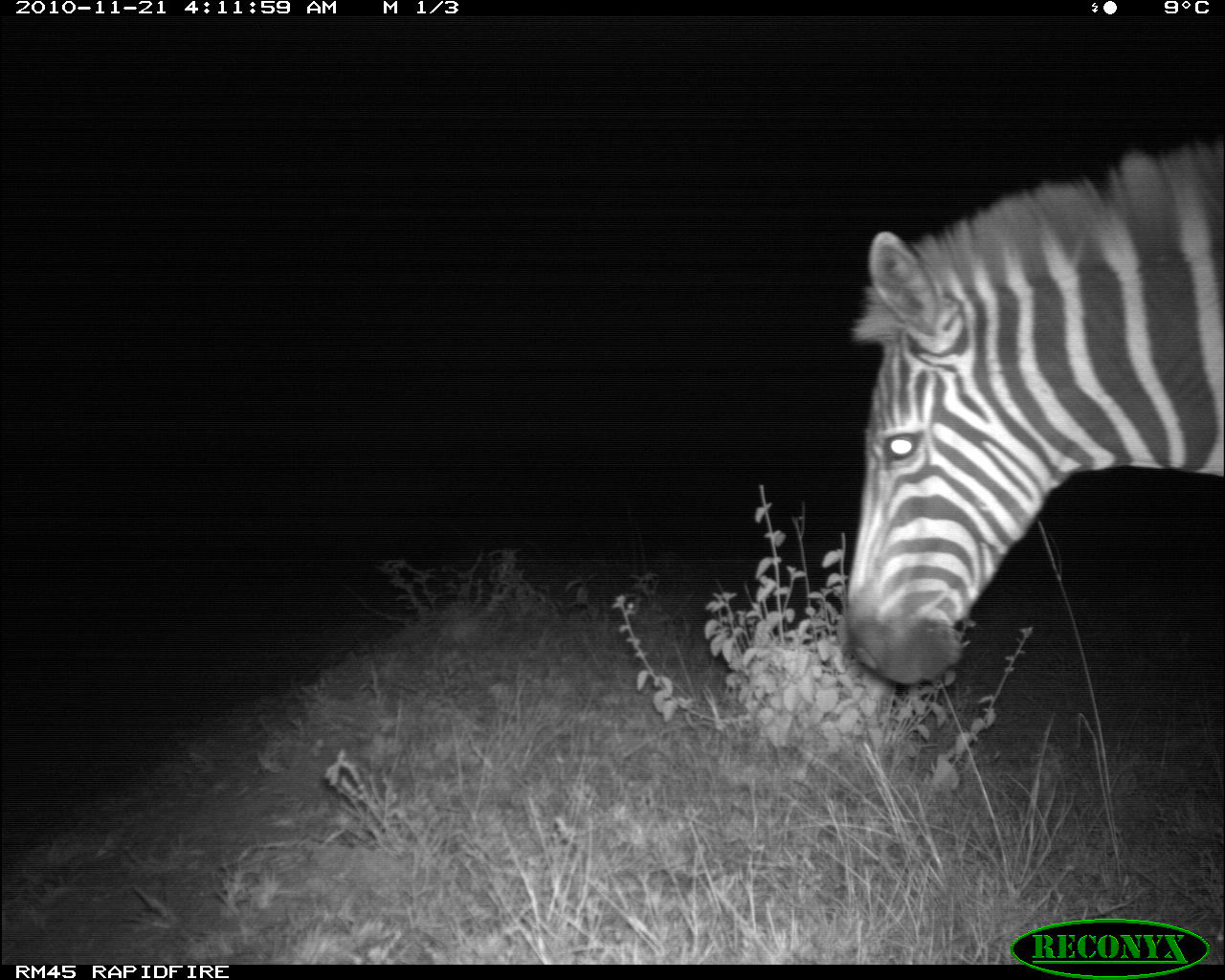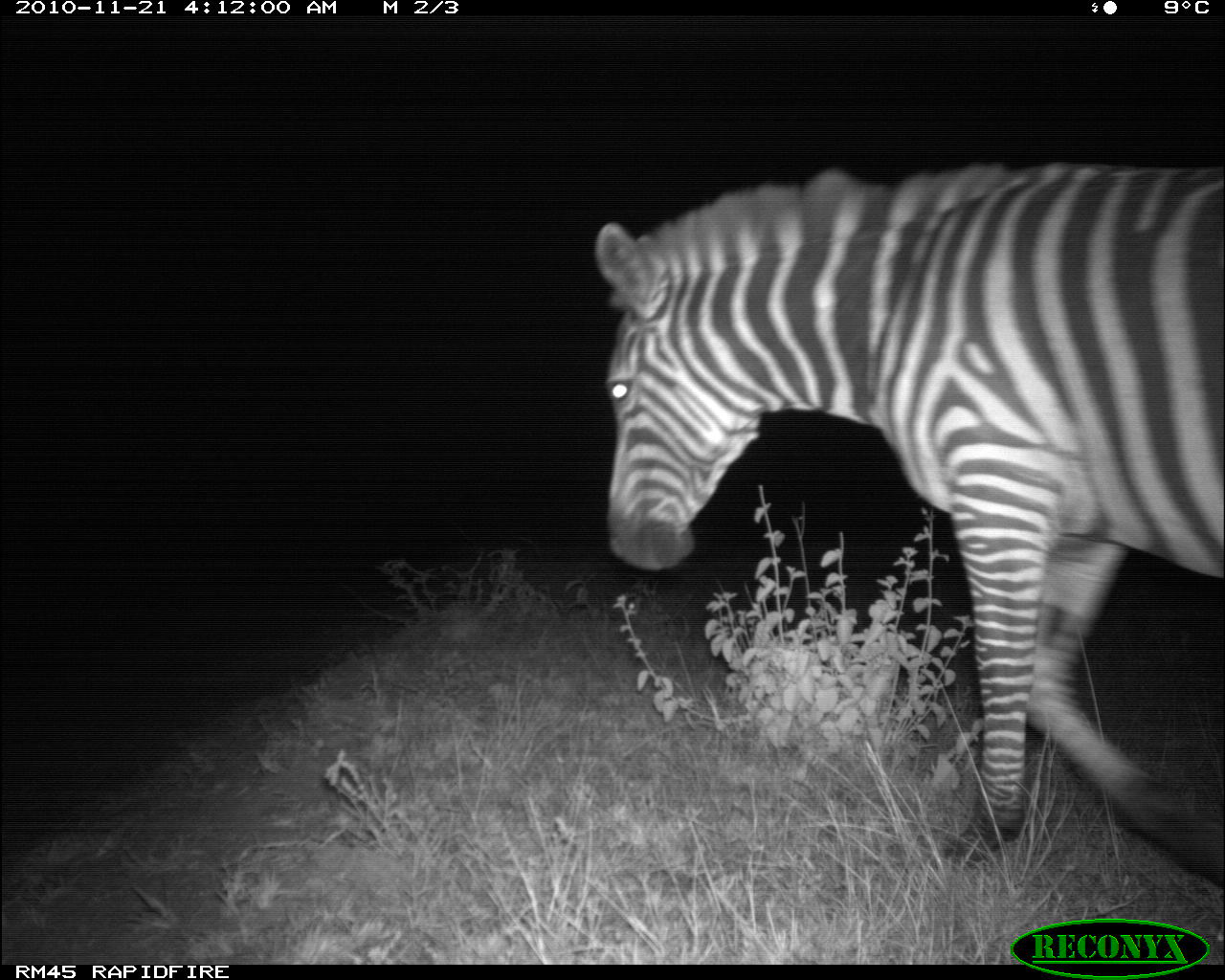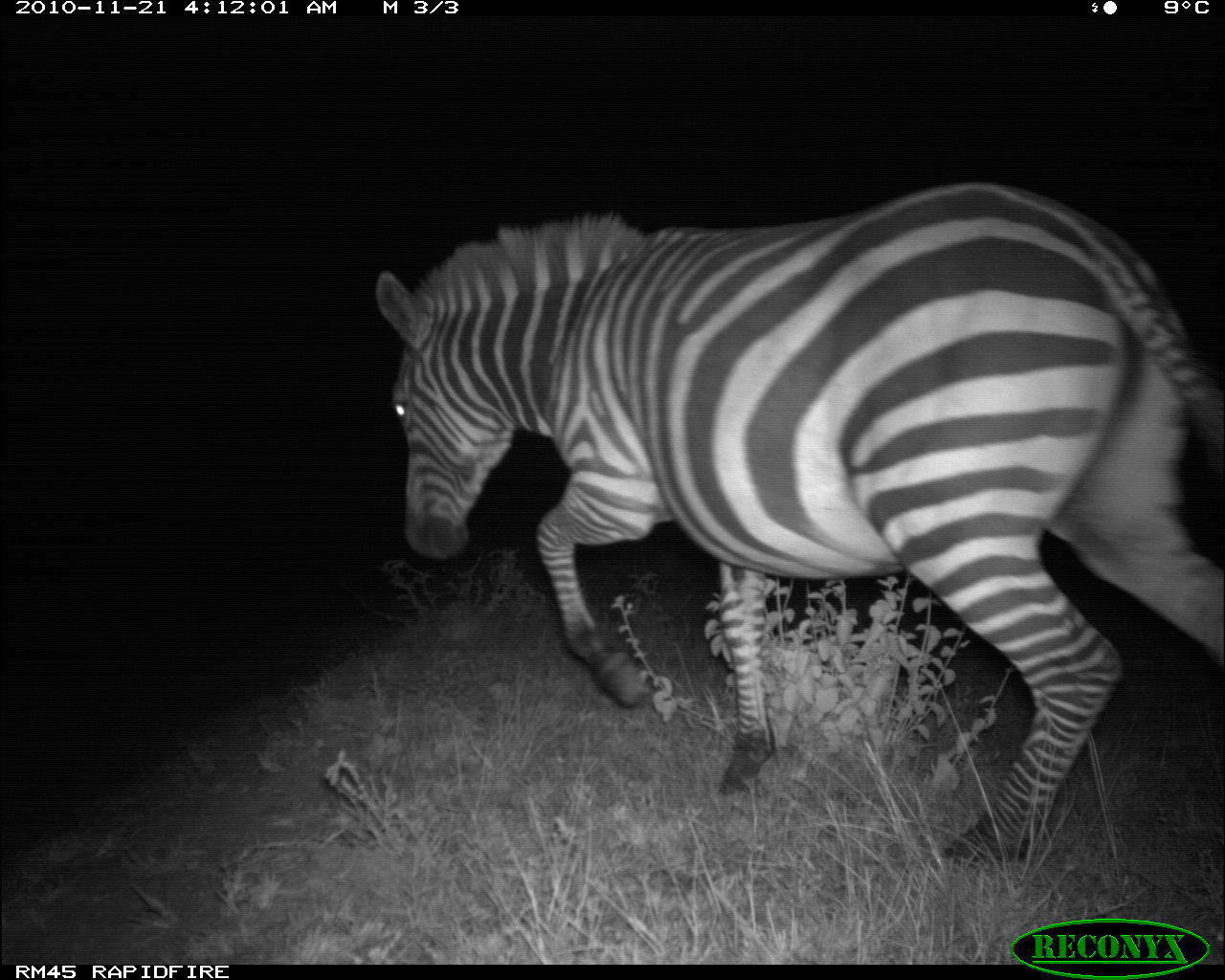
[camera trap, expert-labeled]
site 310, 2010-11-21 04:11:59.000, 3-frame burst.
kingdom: Animalia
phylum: Chordata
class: Mammalia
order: Perissodactyla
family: Equidae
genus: Equus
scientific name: Equus quagga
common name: plains zebra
Equus quagga (plains zebra), count 1.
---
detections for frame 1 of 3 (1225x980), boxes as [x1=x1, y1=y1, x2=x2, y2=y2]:
equus quagga: [x1=844, y1=138, x2=1224, y2=684]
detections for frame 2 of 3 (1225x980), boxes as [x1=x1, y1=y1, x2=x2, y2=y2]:
equus quagga: [x1=593, y1=159, x2=1224, y2=889]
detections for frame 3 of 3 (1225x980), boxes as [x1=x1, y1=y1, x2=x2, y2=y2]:
equus quagga: [x1=372, y1=176, x2=1224, y2=863]